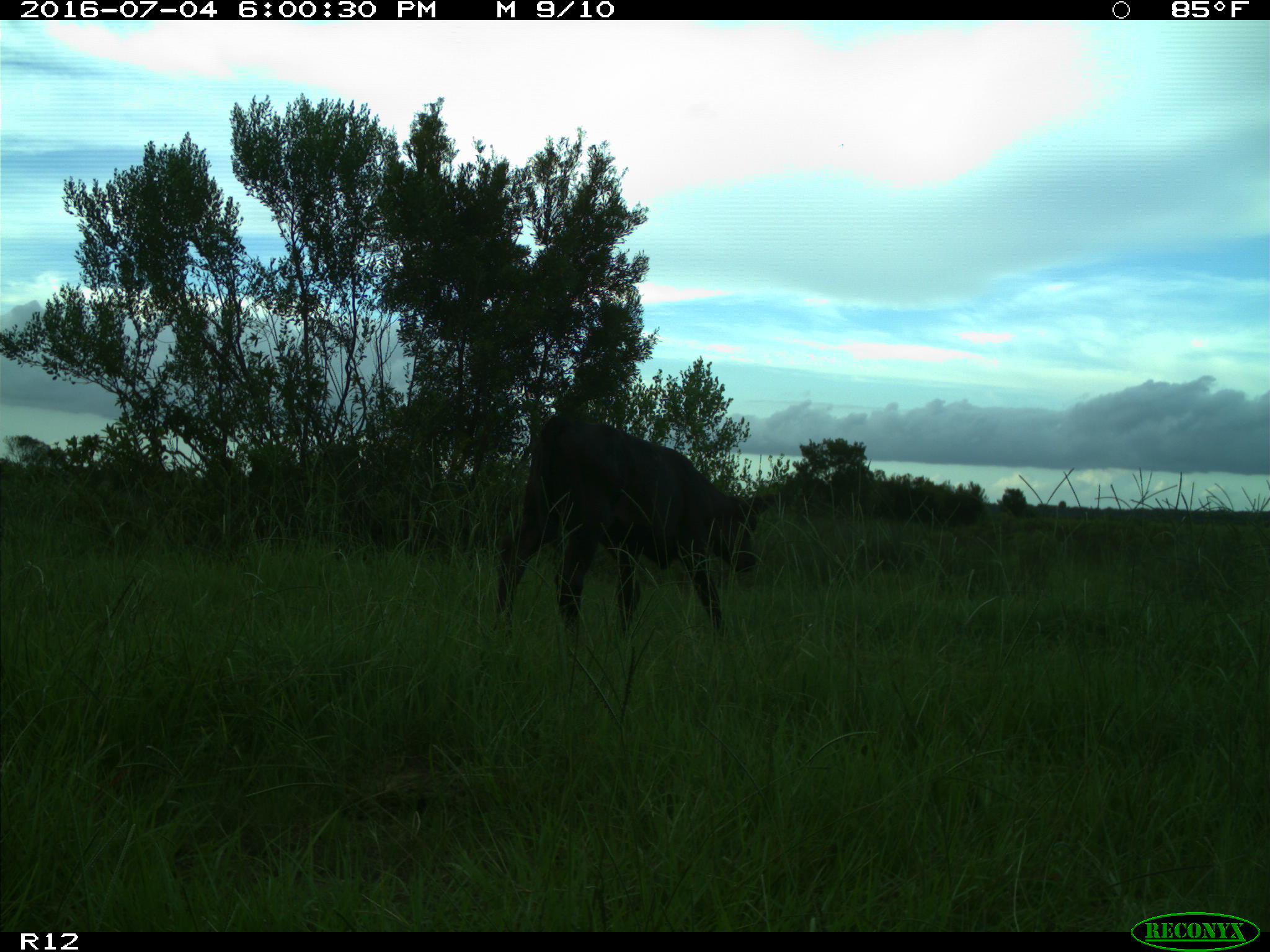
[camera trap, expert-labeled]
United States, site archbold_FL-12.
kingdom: Animalia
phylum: Chordata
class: Mammalia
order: Artiodactyla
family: Bovidae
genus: Bos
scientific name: Bos taurus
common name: domestic cow